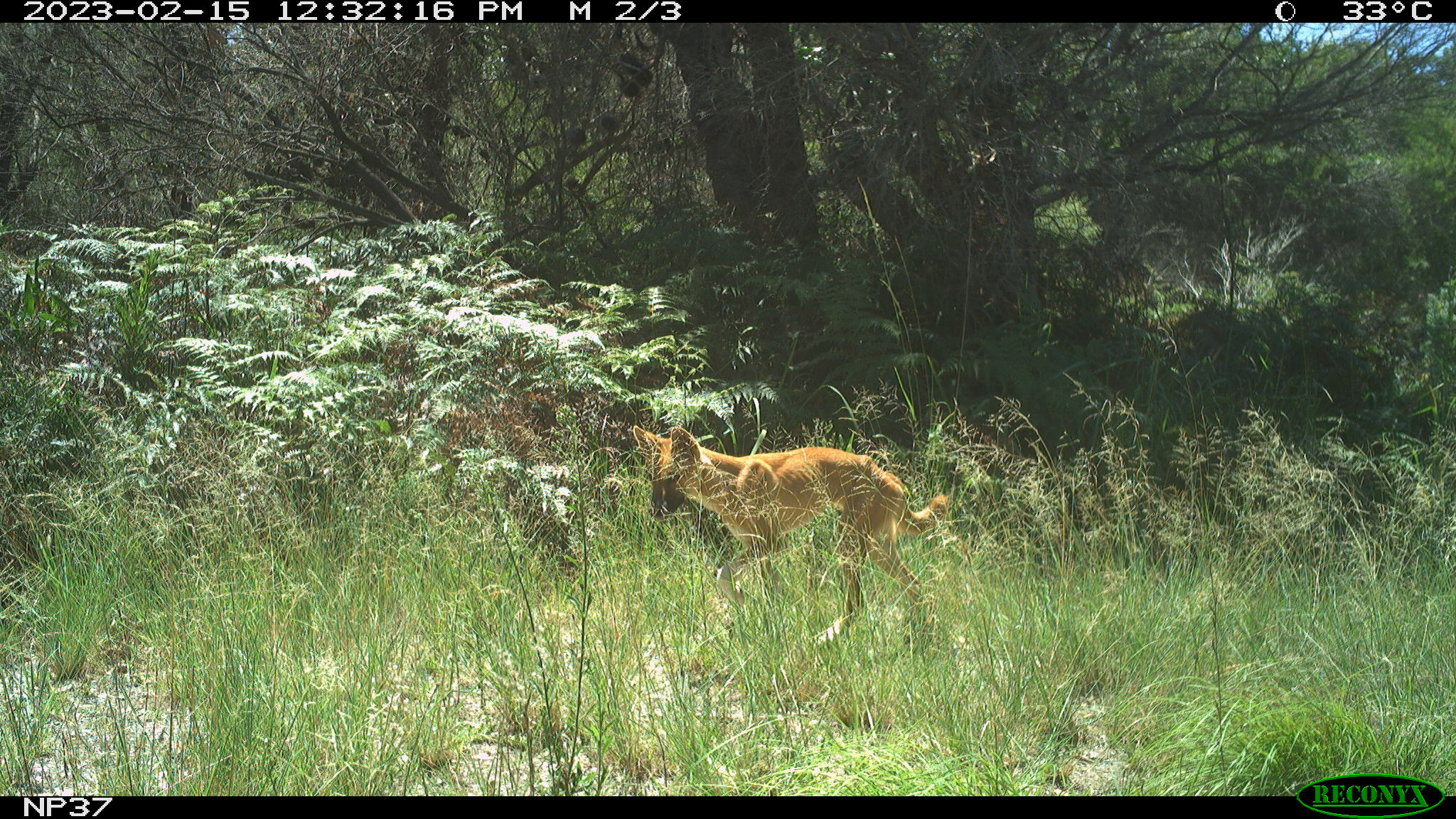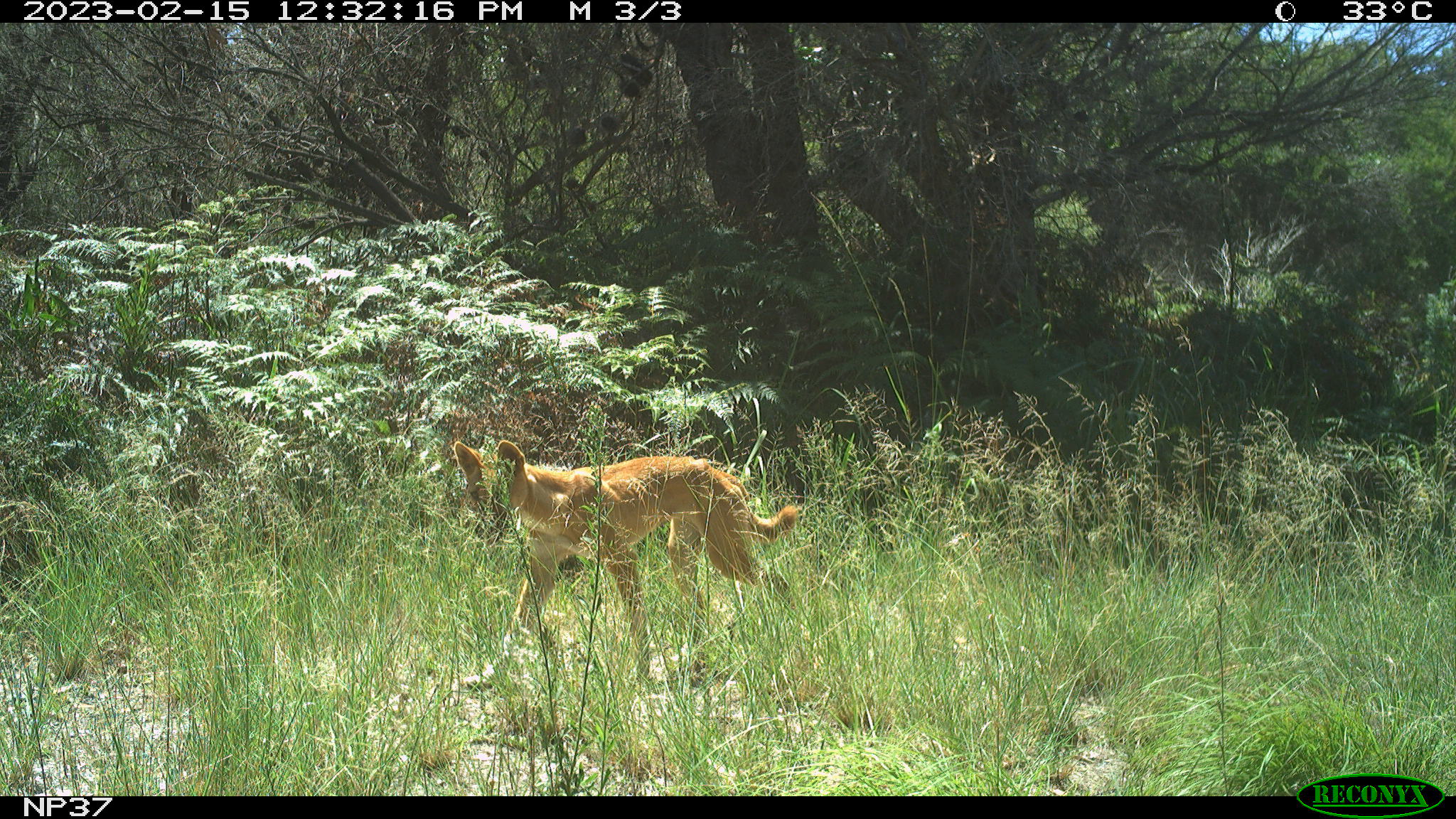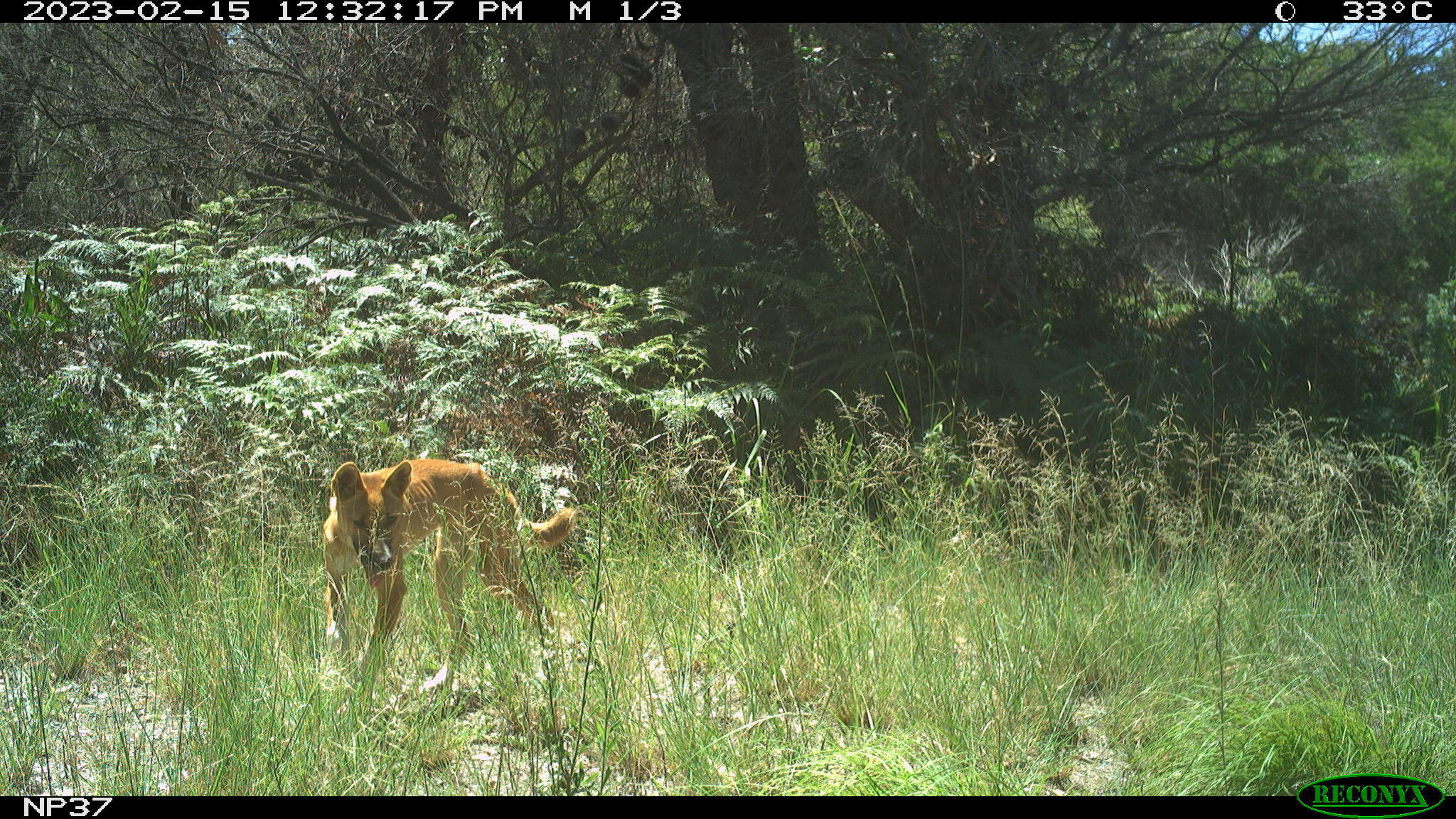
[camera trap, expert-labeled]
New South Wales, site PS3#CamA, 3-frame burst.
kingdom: Animalia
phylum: Chordata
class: Mammalia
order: Carnivora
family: Canidae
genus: Canis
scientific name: Canis familiaris dingo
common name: dingo